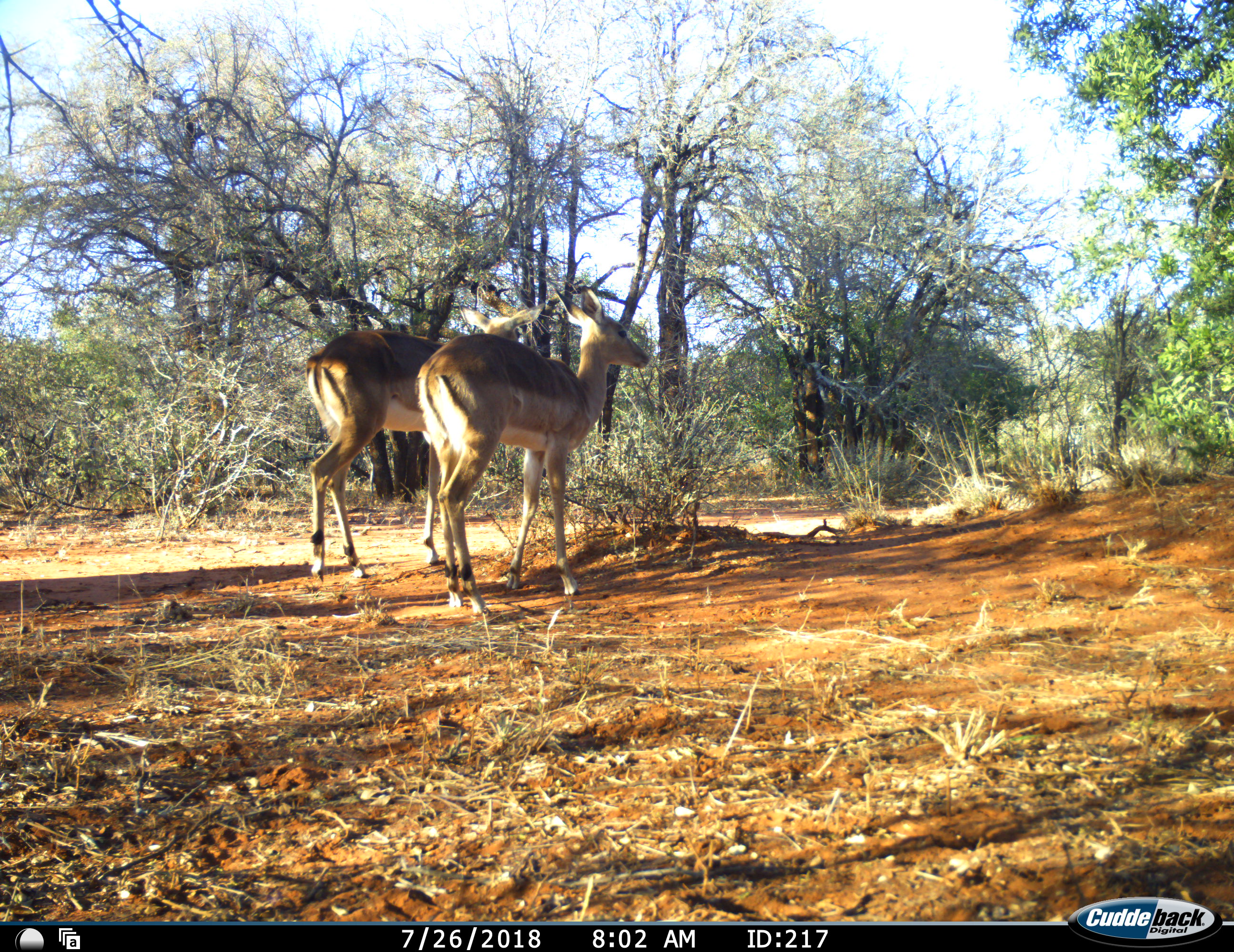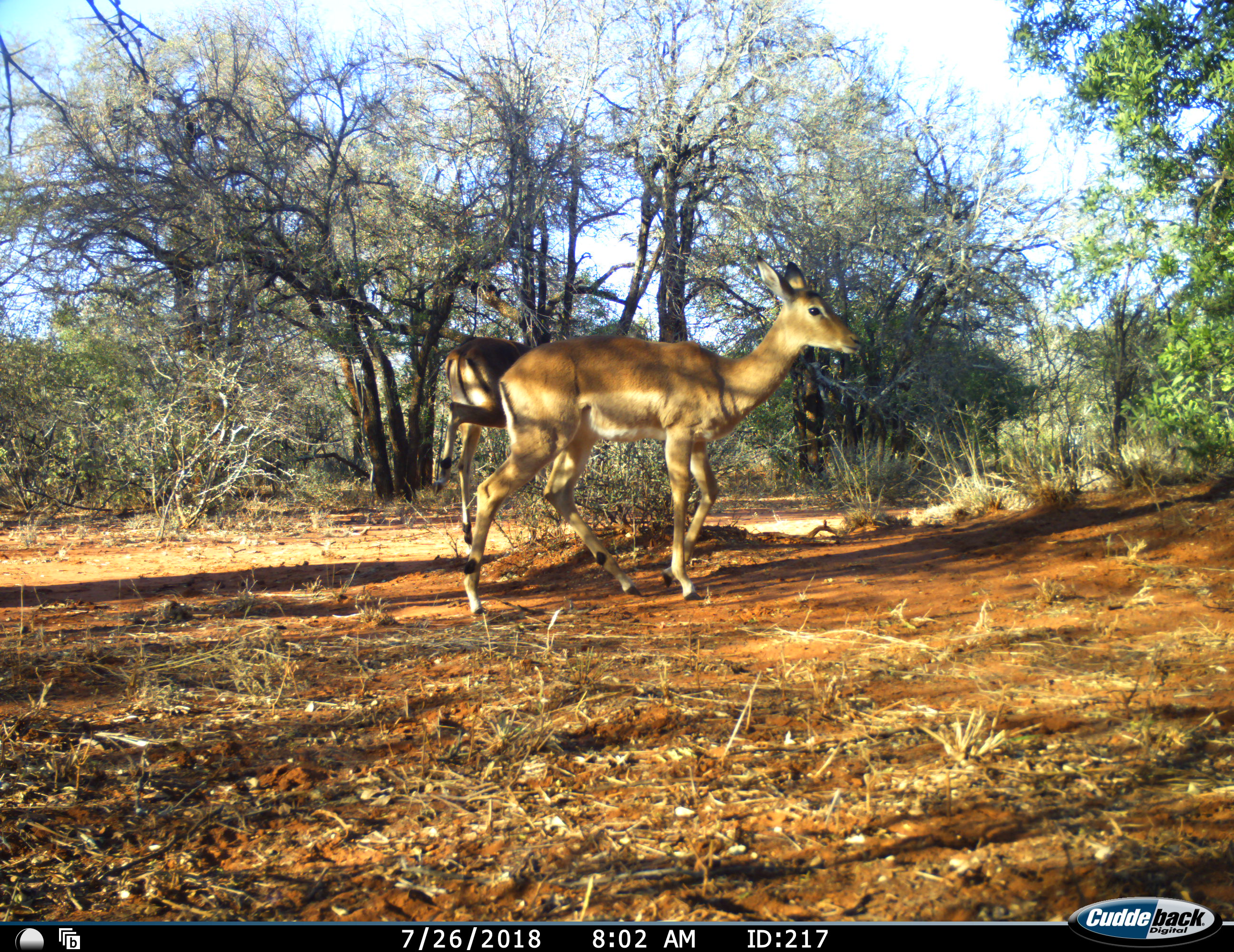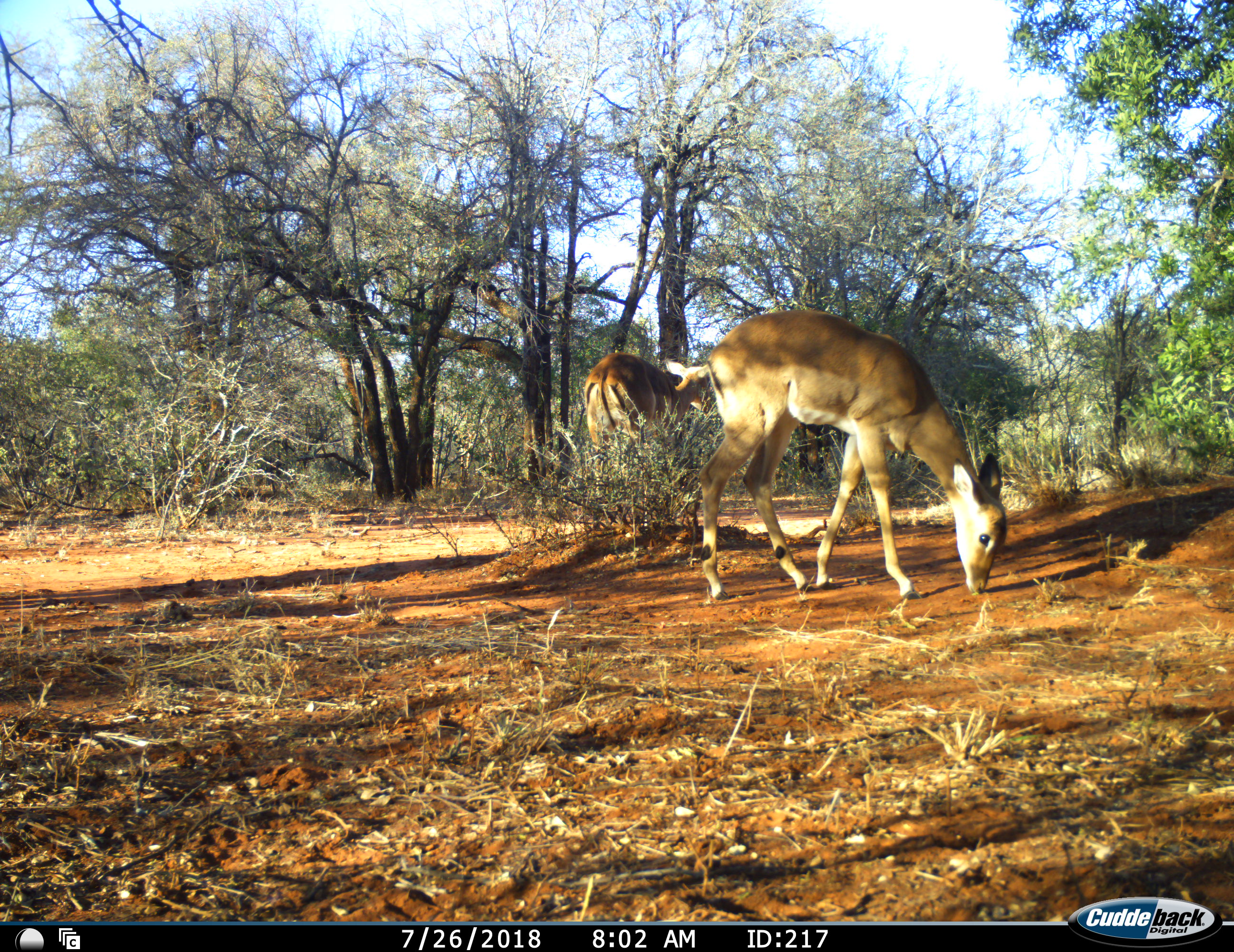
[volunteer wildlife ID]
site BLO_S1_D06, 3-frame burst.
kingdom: Animalia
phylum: Chordata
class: Mammalia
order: Artiodactyla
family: Bovidae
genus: Aepyceros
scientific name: Aepyceros melampus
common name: impala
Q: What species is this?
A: Impala (Aepyceros melampus).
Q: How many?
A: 2.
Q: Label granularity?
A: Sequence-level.